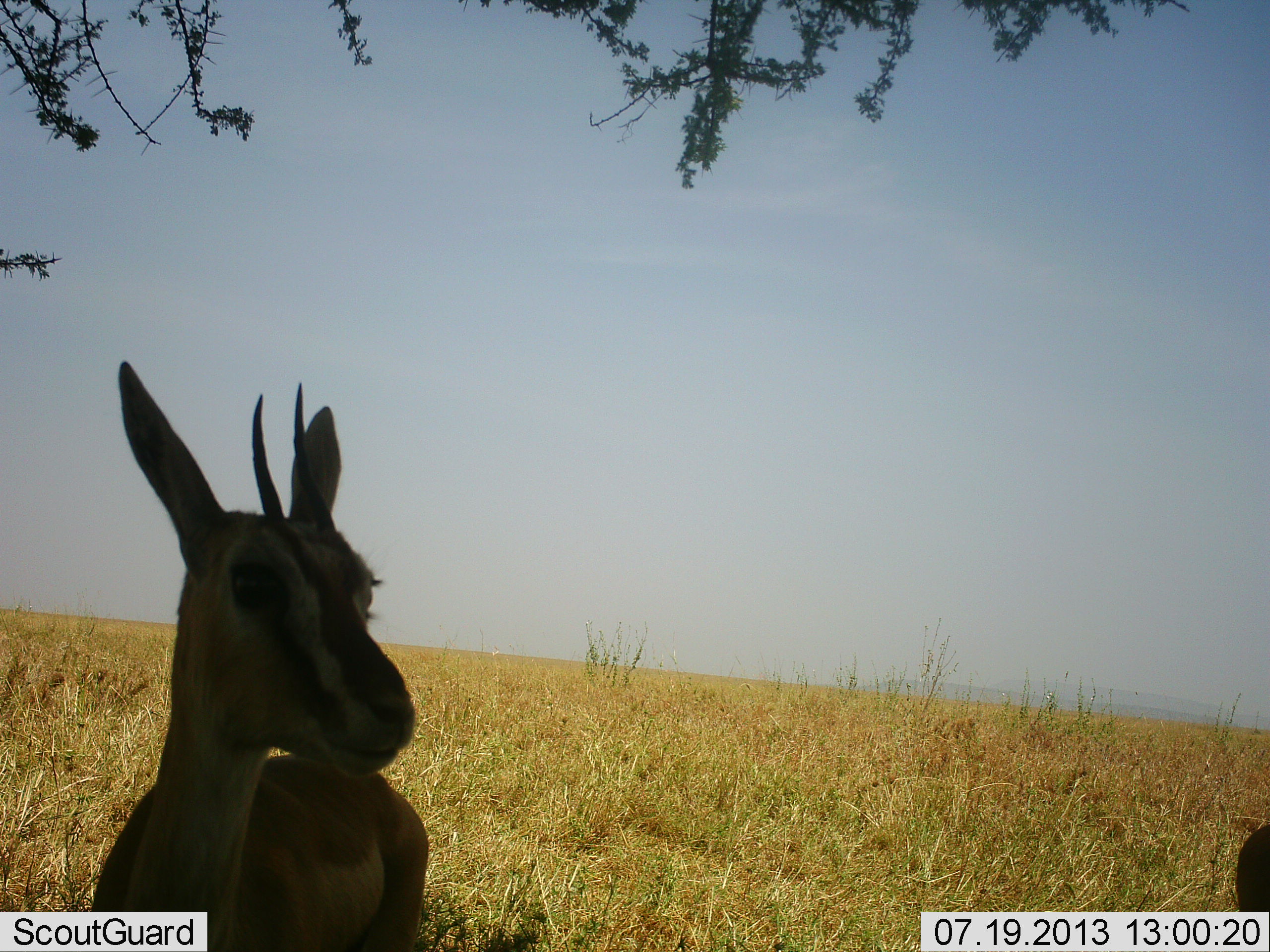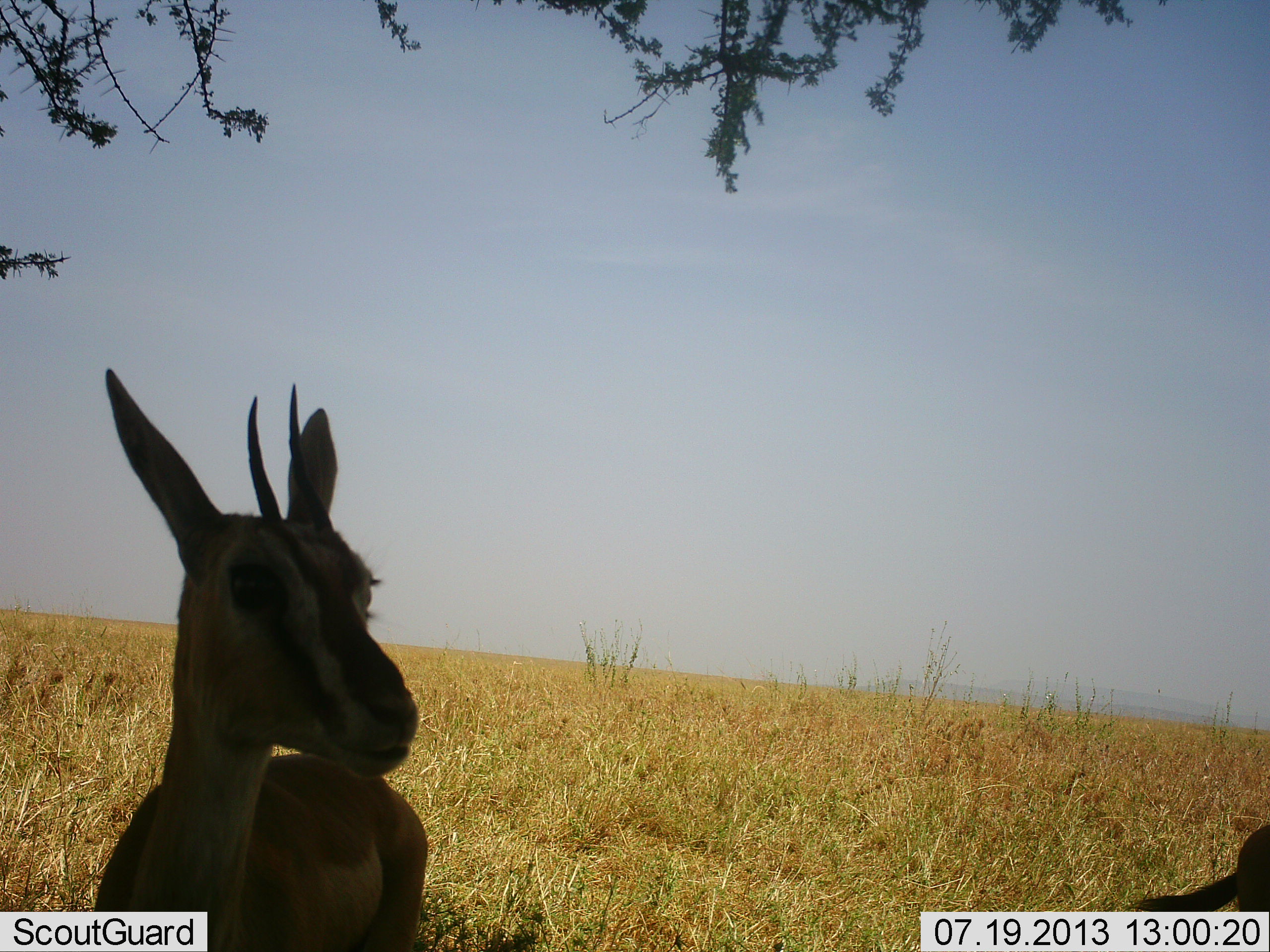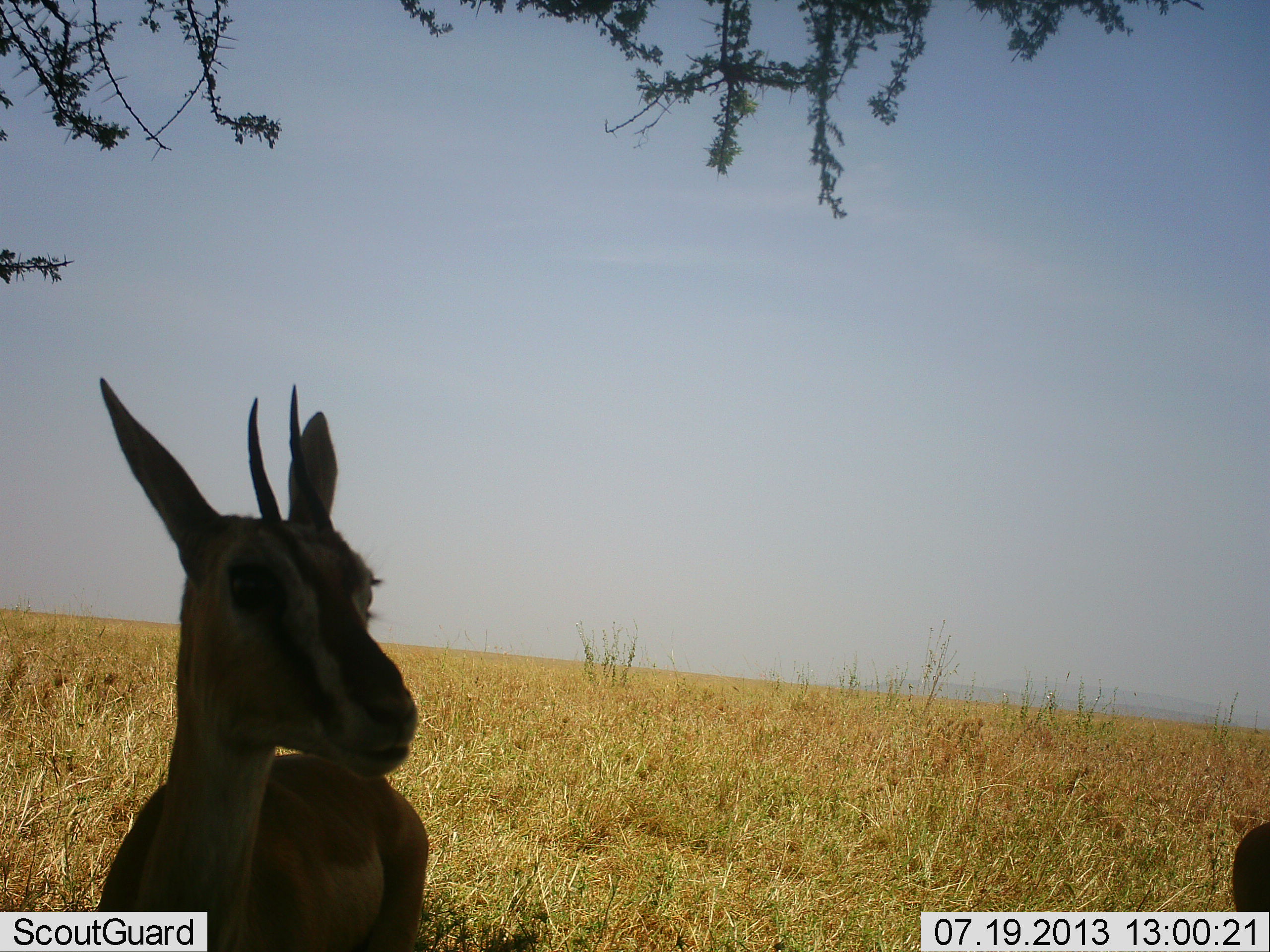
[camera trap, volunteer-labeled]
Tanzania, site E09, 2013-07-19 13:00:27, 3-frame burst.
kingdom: Animalia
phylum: Chordata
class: Mammalia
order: Artiodactyla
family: Bovidae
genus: Eudorcas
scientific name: Eudorcas thomsonii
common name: thomson's gazelle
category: gazellethomsons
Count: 2.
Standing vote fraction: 100%.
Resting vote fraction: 0%.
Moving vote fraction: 0%.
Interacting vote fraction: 0%.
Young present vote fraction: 0%.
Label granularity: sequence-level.